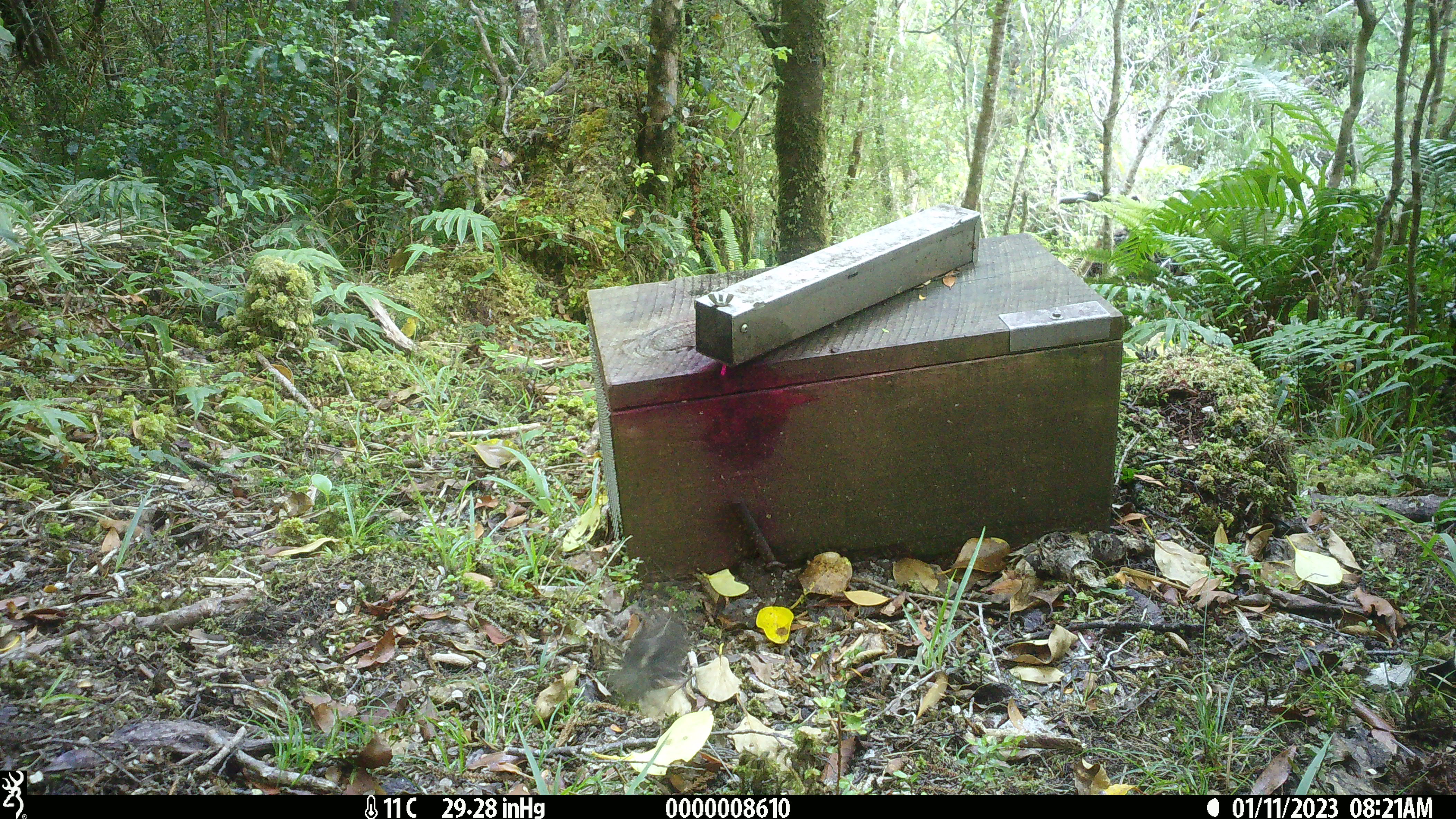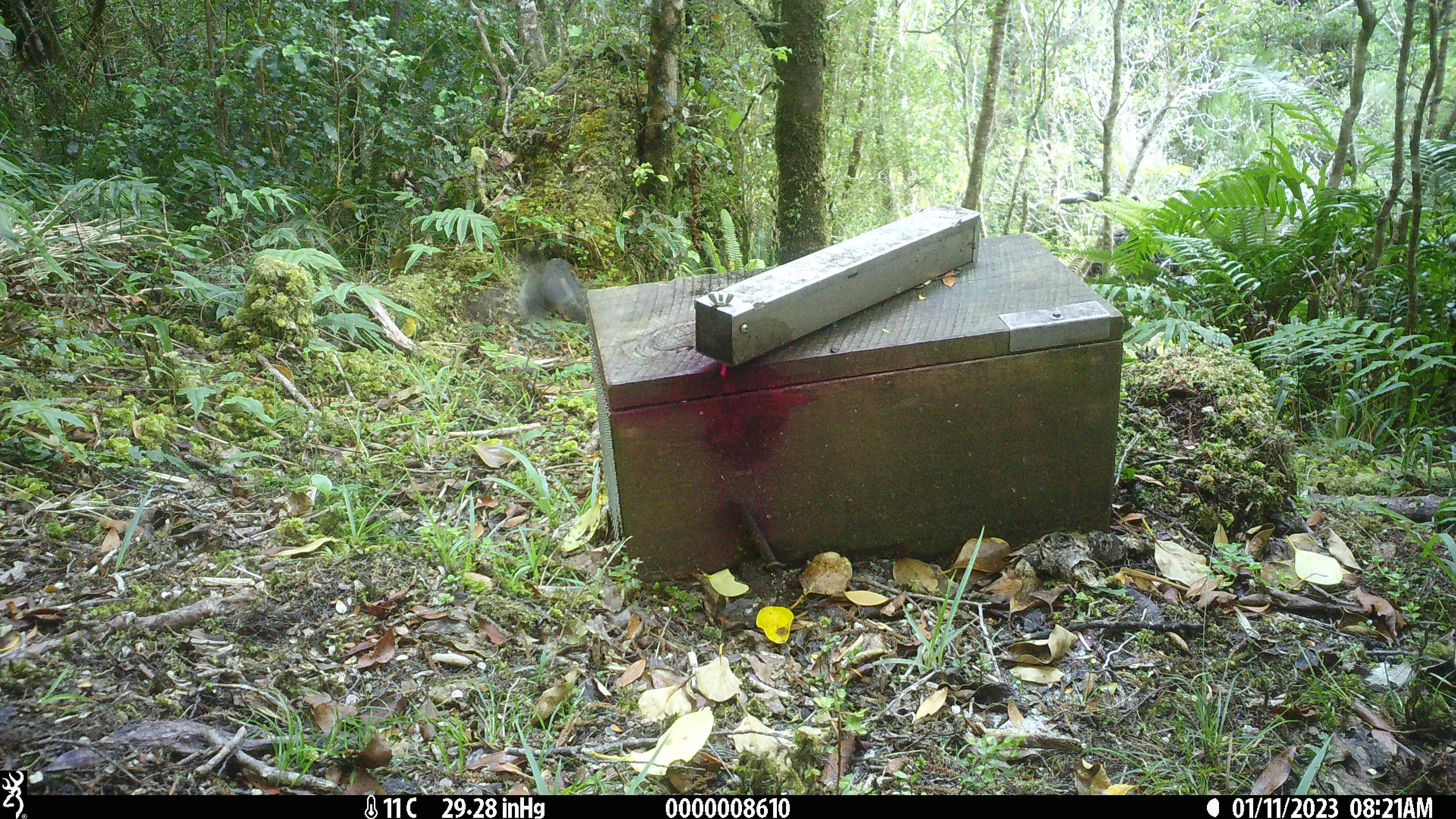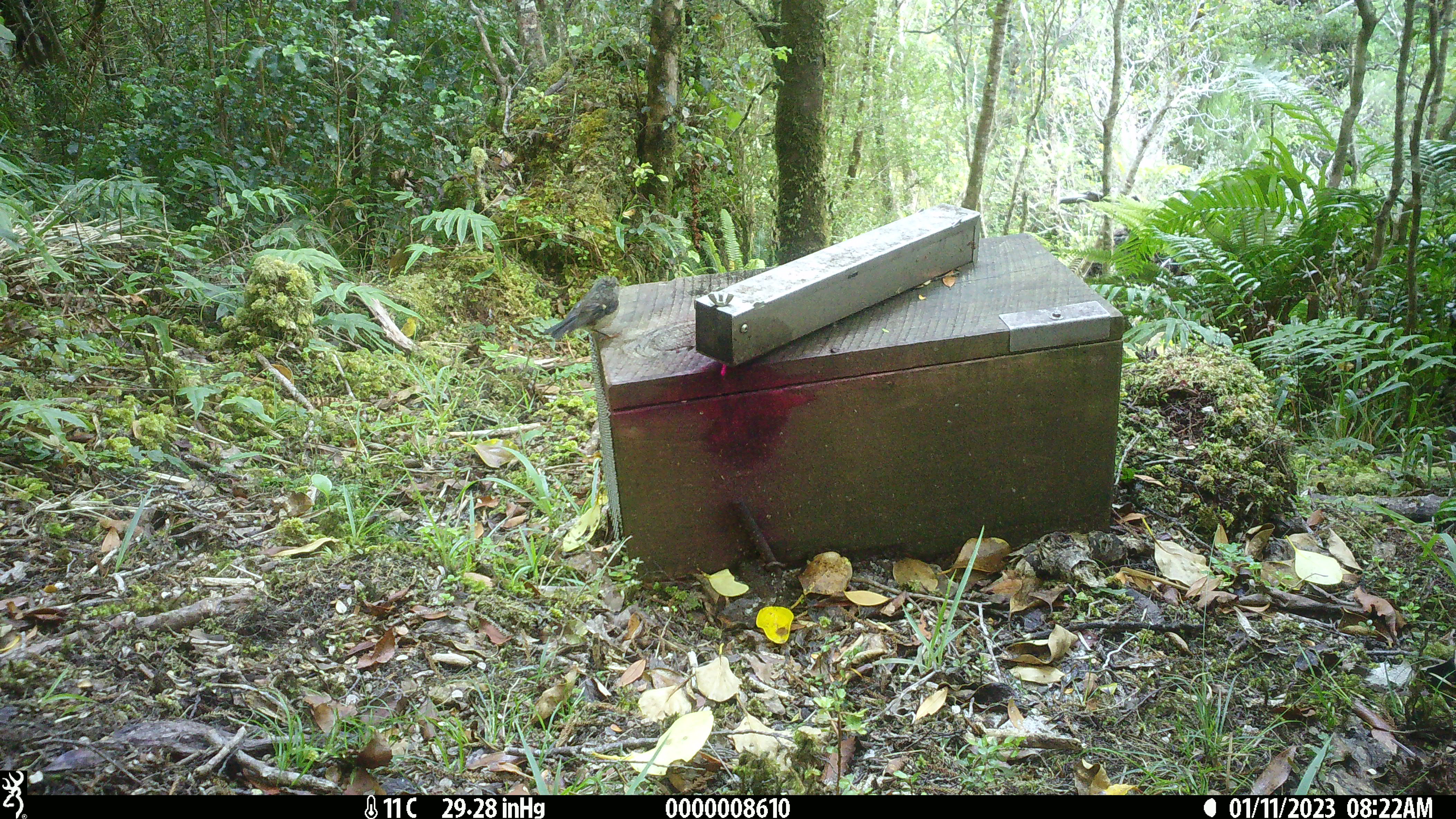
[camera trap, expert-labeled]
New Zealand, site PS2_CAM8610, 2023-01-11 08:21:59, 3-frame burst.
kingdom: Animalia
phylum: Chordata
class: Aves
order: Passeriformes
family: Petroicidae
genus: Petroica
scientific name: Petroica macrocephala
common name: tomtit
Tomtit (Petroica macrocephala).